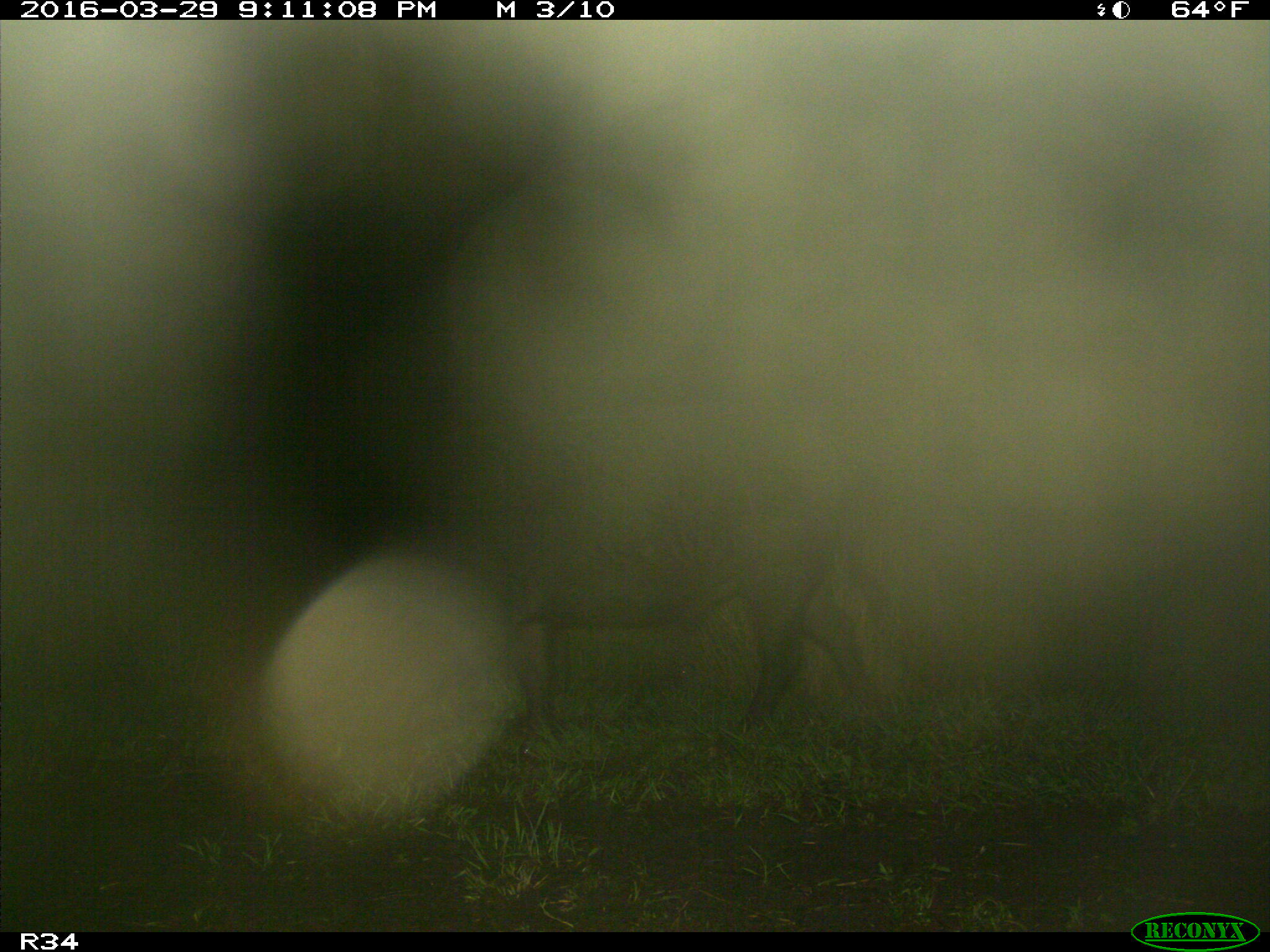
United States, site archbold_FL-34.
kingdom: Animalia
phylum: Chordata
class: Mammalia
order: Artiodactyla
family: Suidae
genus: Sus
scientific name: Sus scrofa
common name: wild boar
Sus scrofa (wild boar).